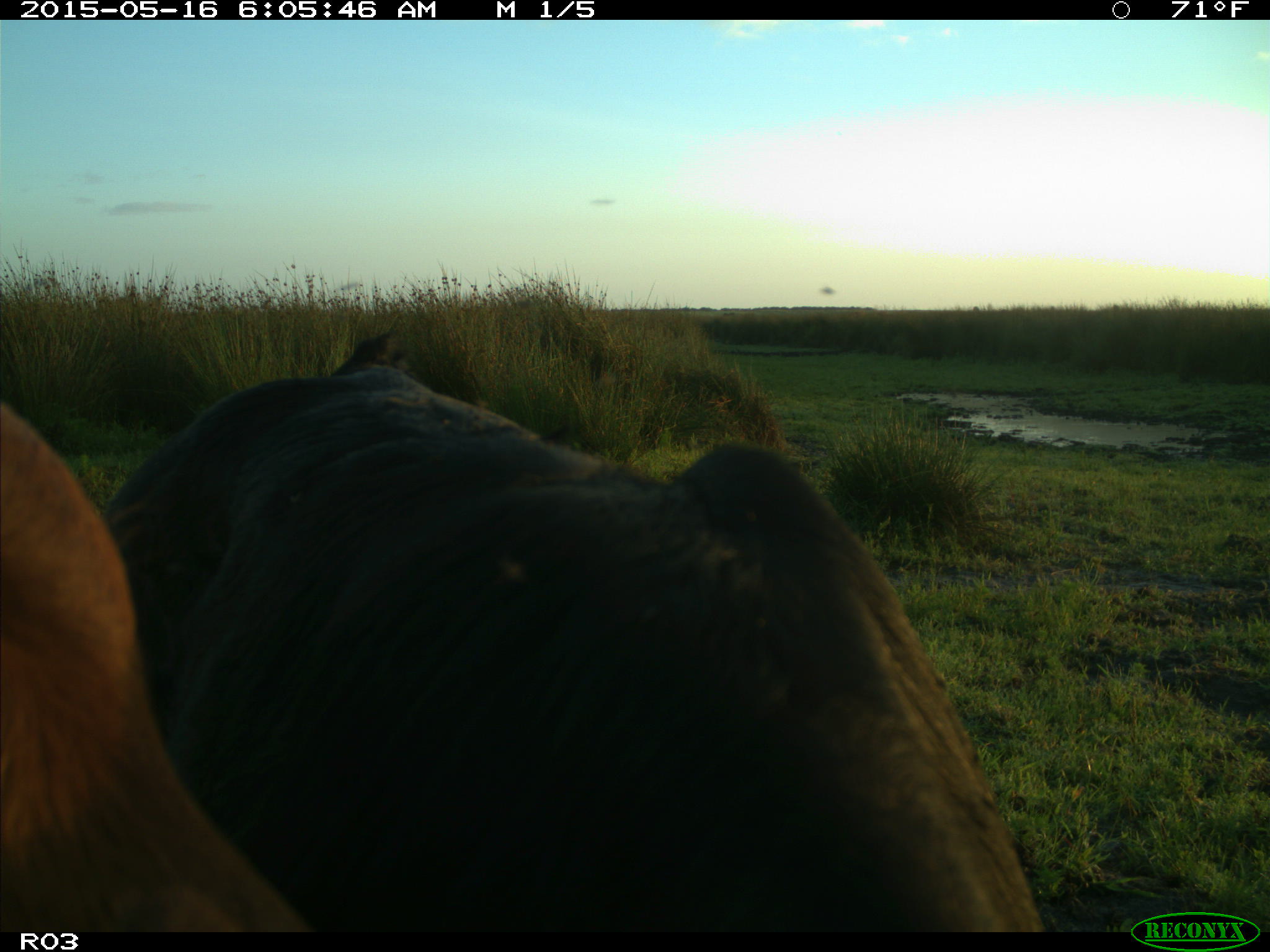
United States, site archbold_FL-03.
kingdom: Animalia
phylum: Chordata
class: Mammalia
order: Artiodactyla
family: Bovidae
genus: Bos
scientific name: Bos taurus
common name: domestic cow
Bos taurus (domestic cow).